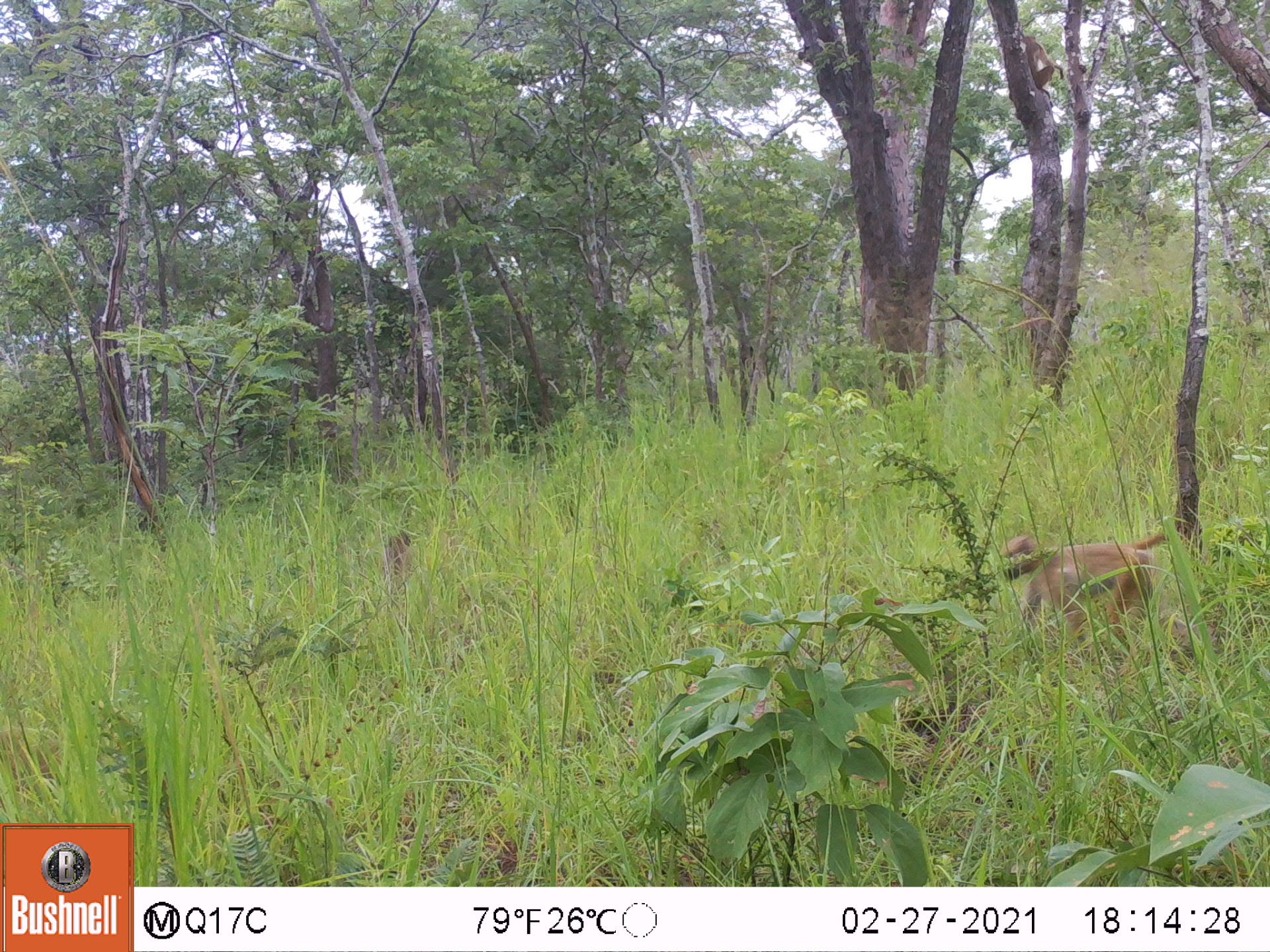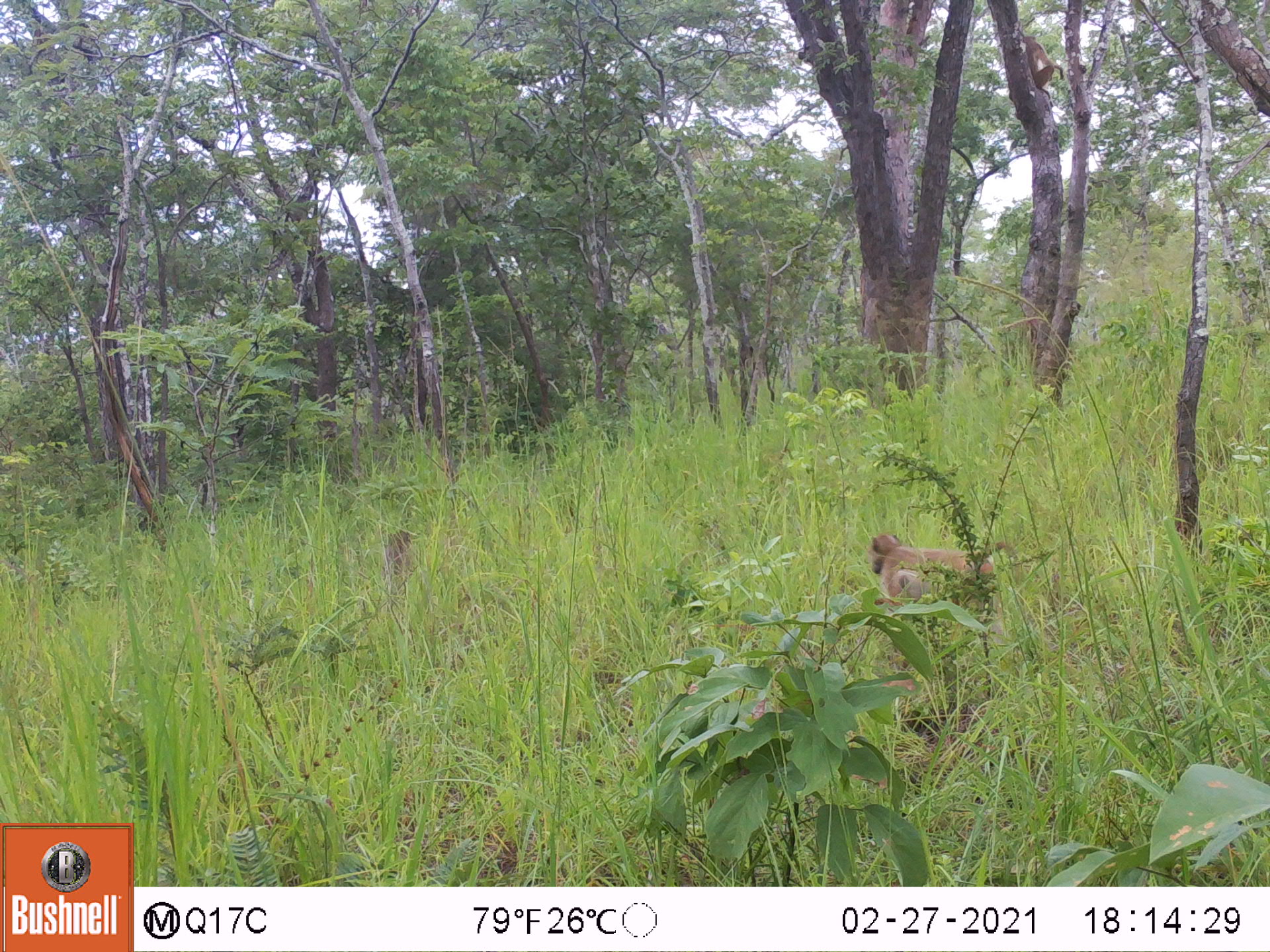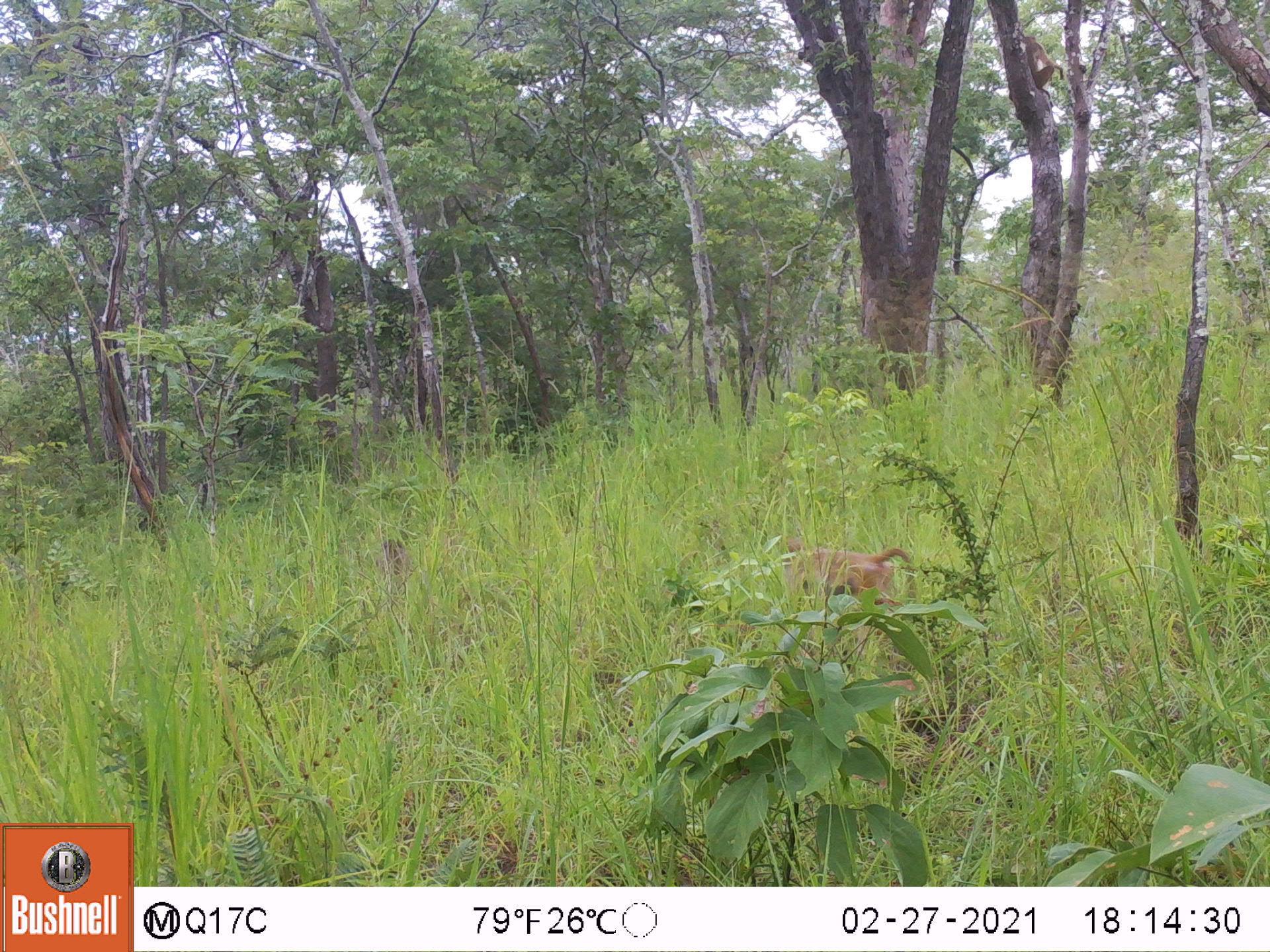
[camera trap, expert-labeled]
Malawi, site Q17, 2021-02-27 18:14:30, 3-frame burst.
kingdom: Animalia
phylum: Chordata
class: Mammalia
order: Primates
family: Cercopithecidae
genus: Papio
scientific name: Papio cynocephalus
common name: yellow baboon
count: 2